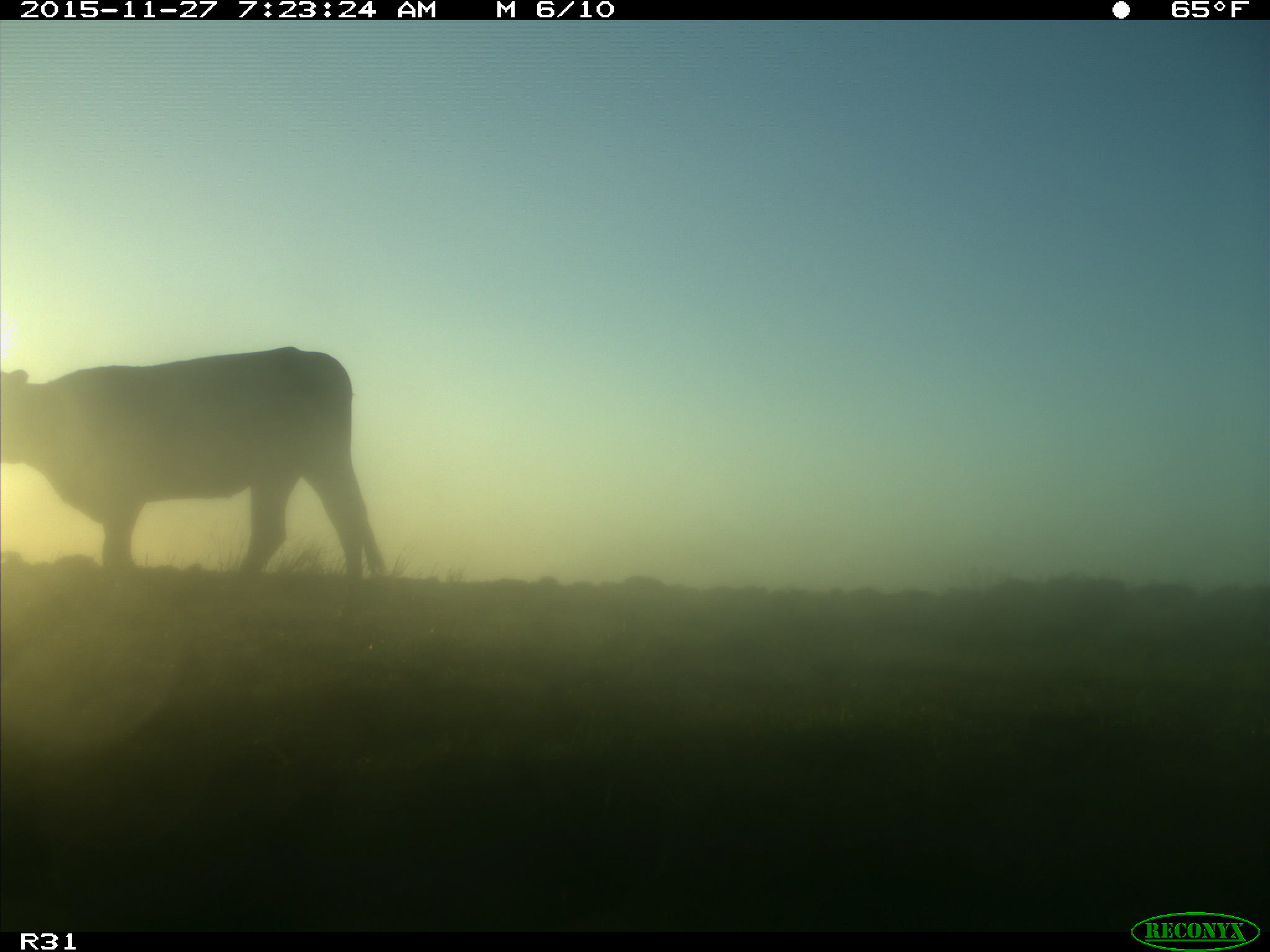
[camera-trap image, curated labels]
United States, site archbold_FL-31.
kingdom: Animalia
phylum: Chordata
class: Mammalia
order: Artiodactyla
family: Bovidae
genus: Bos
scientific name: Bos taurus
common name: domestic cow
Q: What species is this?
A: Bos taurus (domestic cow).